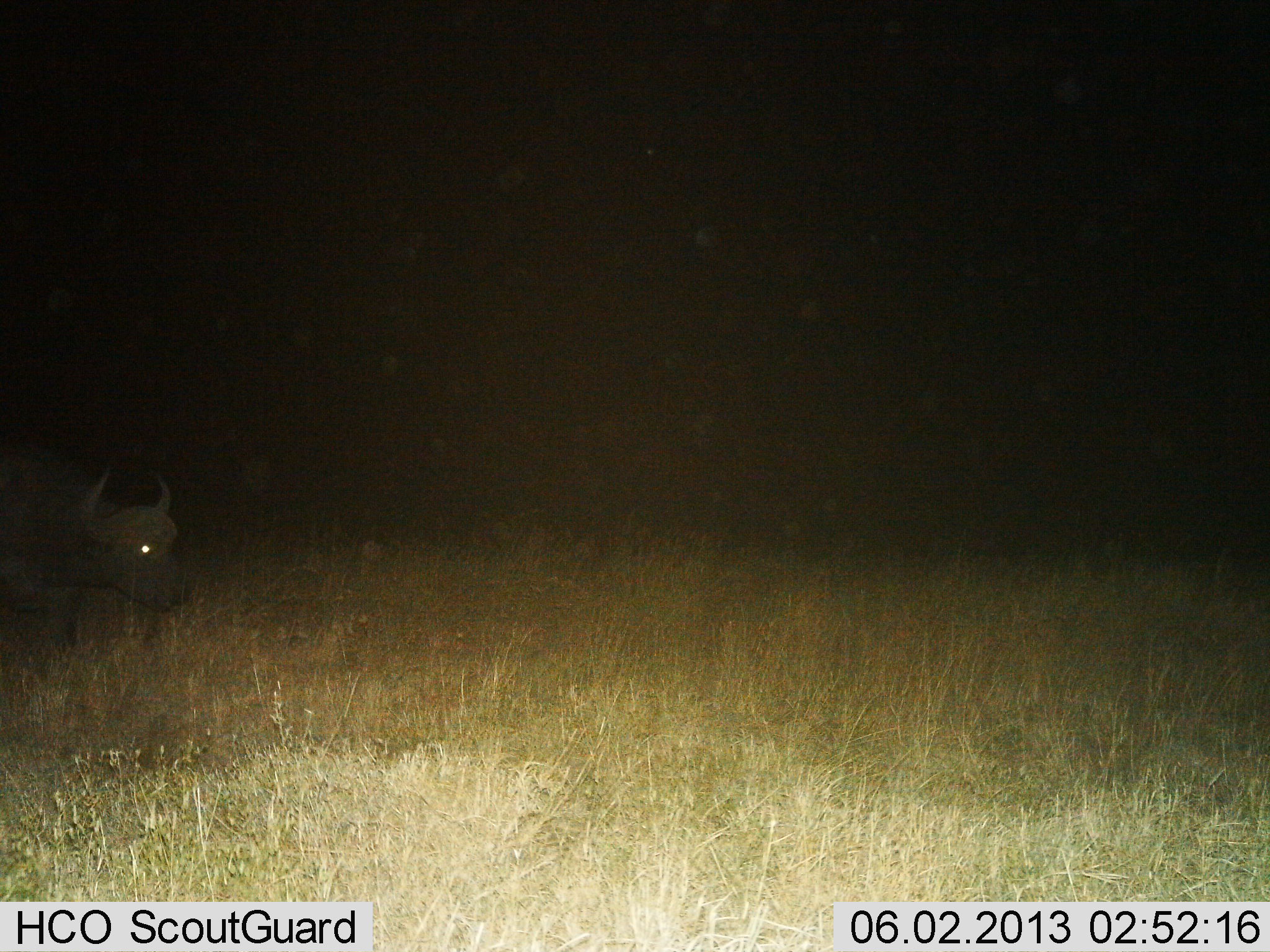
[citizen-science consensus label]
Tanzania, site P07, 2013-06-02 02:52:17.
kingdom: Animalia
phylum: Chordata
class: Mammalia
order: Artiodactyla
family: Bovidae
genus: Syncerus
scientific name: Syncerus caffer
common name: cape buffalo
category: buffalo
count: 1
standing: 69%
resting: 0%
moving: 31%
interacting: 0%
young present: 0%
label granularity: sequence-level